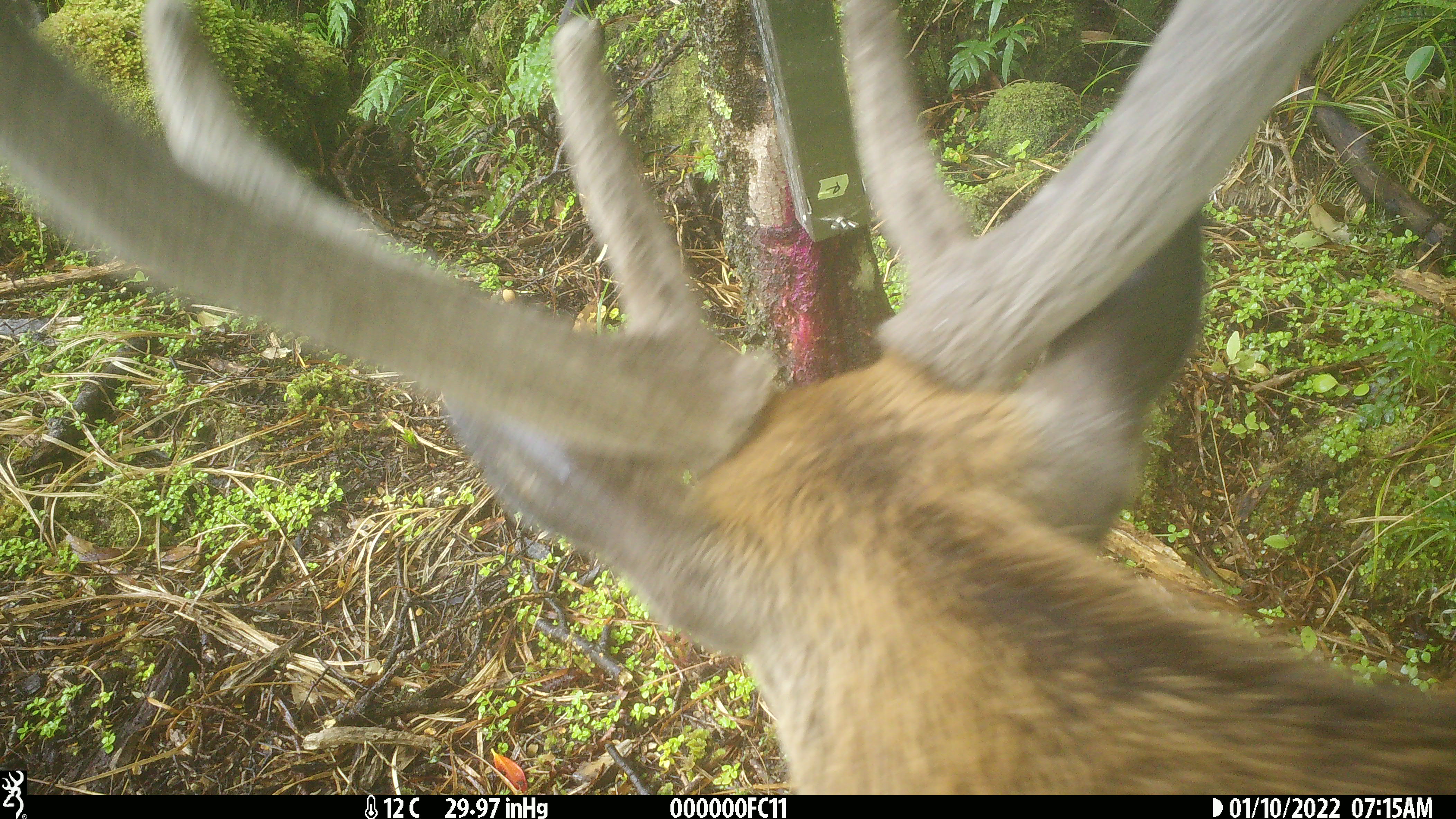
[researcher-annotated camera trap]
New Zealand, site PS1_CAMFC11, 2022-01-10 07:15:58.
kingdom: Animalia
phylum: Chordata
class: Mammalia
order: Artiodactyla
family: Cervidae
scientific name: Cervidae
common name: deer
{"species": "deer (Cervidae)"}